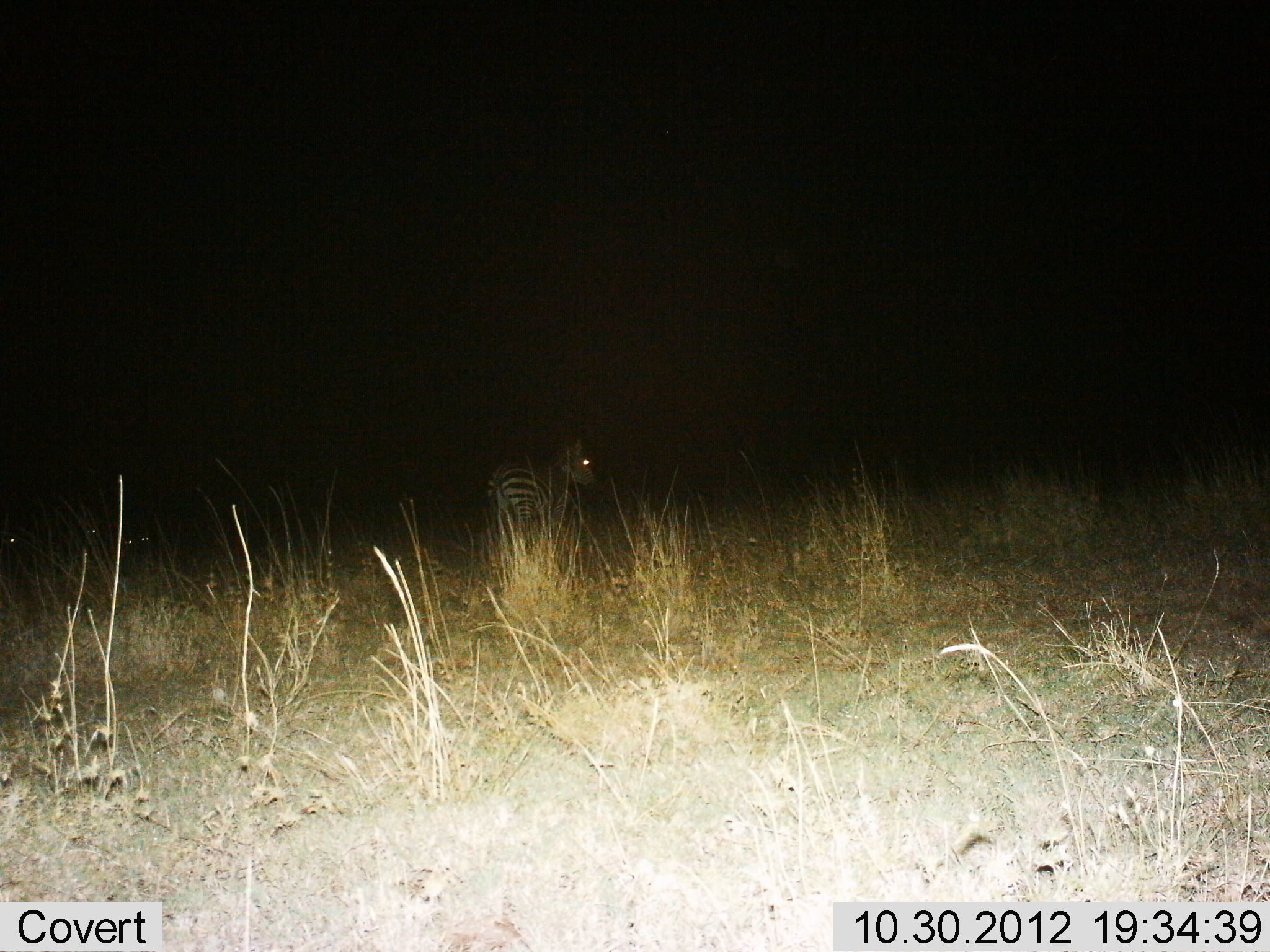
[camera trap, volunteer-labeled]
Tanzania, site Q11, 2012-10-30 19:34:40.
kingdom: Animalia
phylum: Chordata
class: Mammalia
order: Perissodactyla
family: Equidae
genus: Equus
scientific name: Equus quagga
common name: plains zebra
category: zebra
Zebra (plains zebra) (Equus quagga), count 1. Behavior (volunteer vote fractions): standing 100%, resting 0%, moving 0%, interacting 0%. Young present (vote fraction): 0%. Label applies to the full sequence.